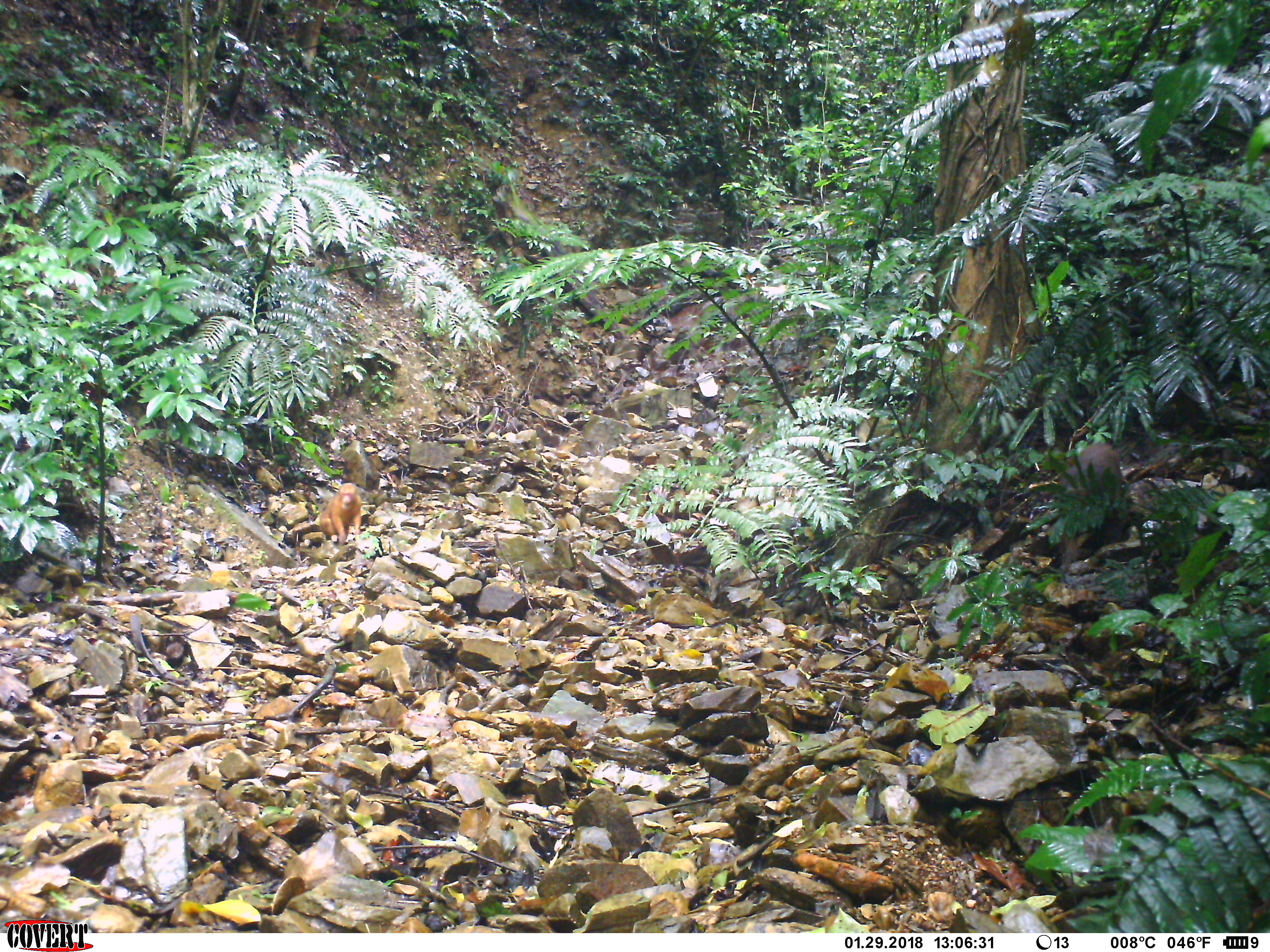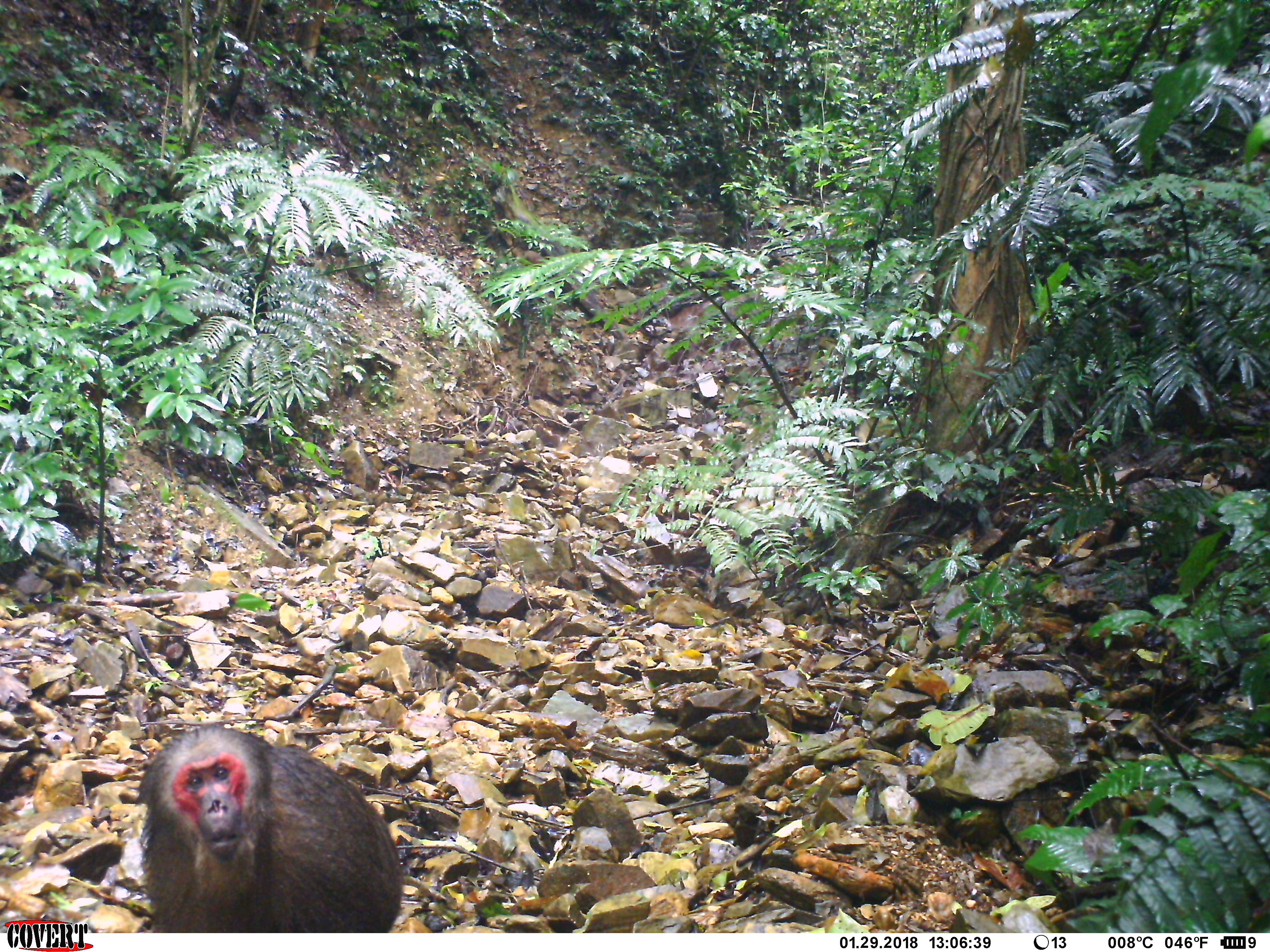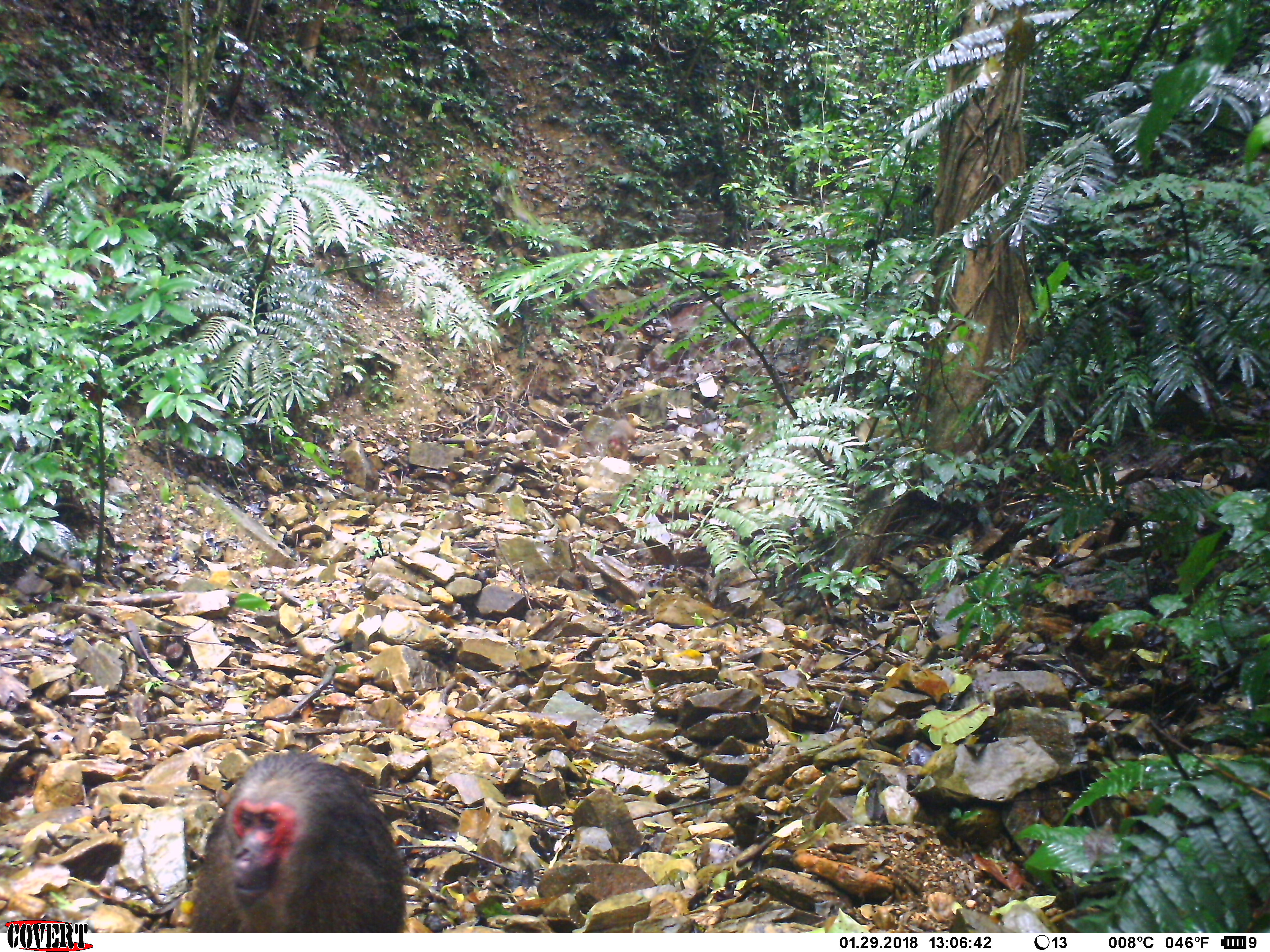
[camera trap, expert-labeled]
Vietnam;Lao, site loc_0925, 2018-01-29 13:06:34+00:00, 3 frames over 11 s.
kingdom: Animalia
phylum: Chordata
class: Mammalia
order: Primates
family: Cercopithecidae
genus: Macaca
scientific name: Macaca arctoides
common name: stump-tailed macaque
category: stump tailed macaque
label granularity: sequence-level